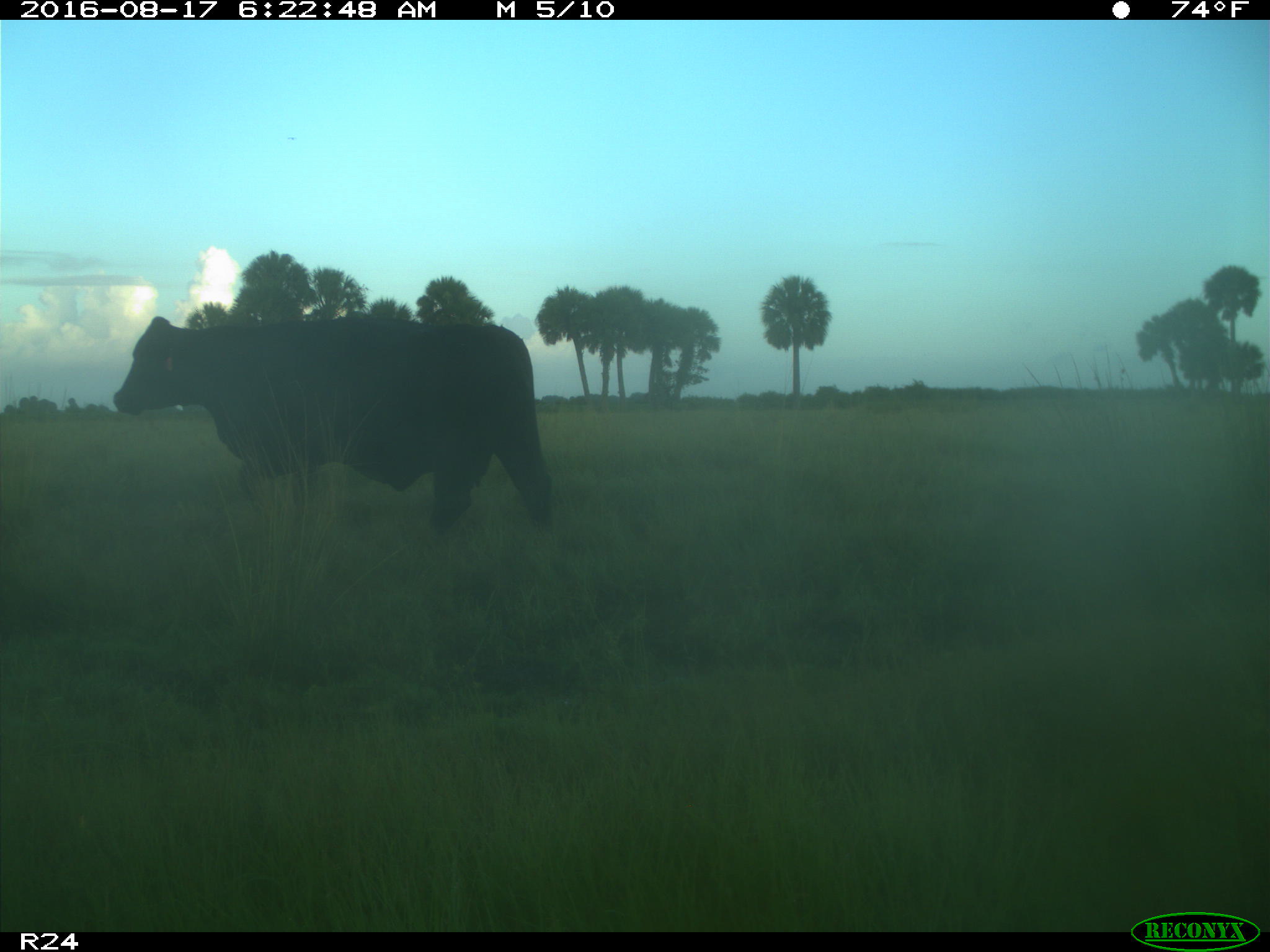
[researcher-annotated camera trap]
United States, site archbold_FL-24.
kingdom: Animalia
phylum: Chordata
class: Mammalia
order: Artiodactyla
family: Bovidae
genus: Bos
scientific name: Bos taurus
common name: domestic cow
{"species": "Bos taurus (domestic cow)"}